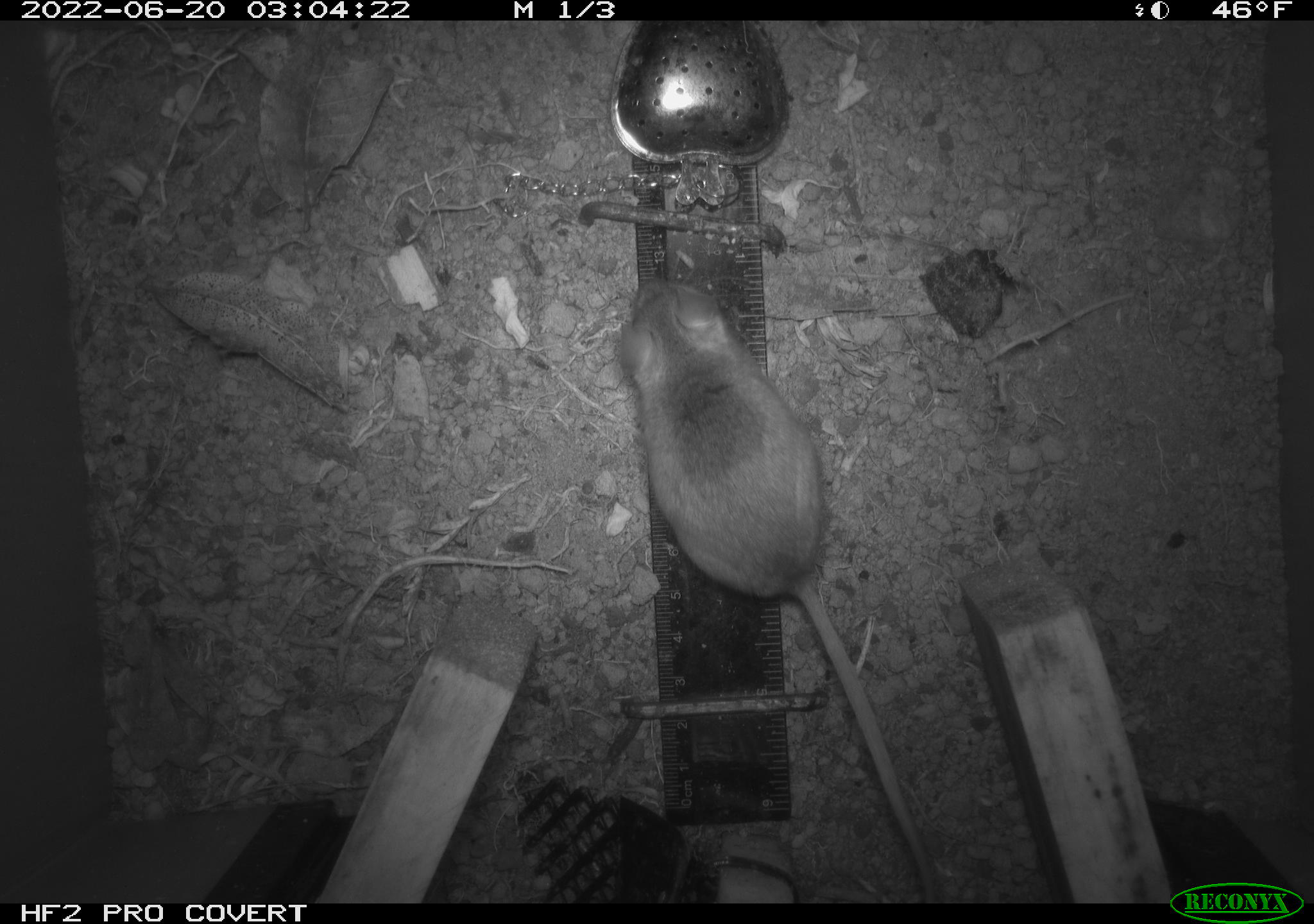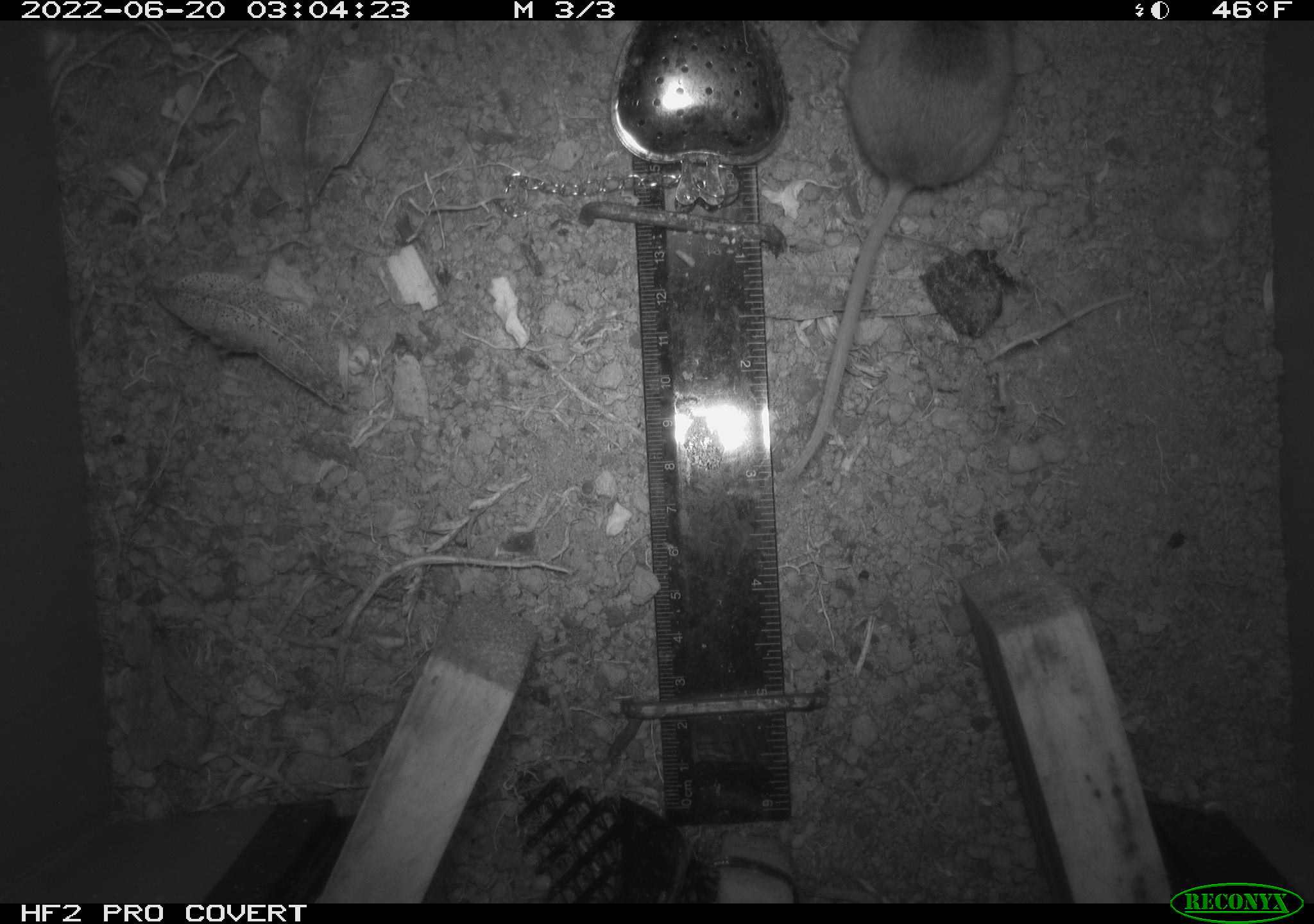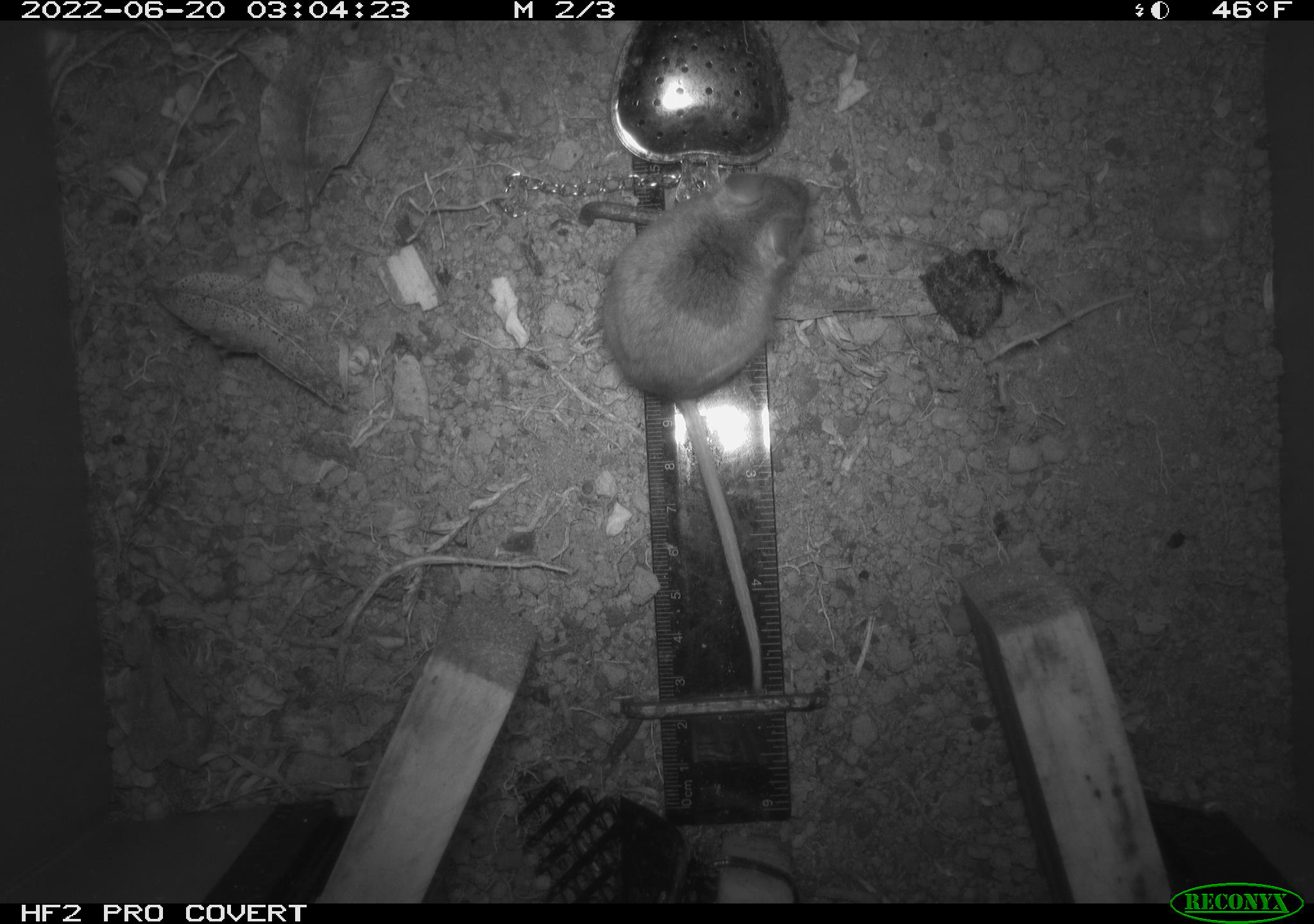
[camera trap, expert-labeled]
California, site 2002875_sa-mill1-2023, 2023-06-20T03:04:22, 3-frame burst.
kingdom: Animalia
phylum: Chordata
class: Mammalia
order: Rodentia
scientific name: Rodentia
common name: mouse species